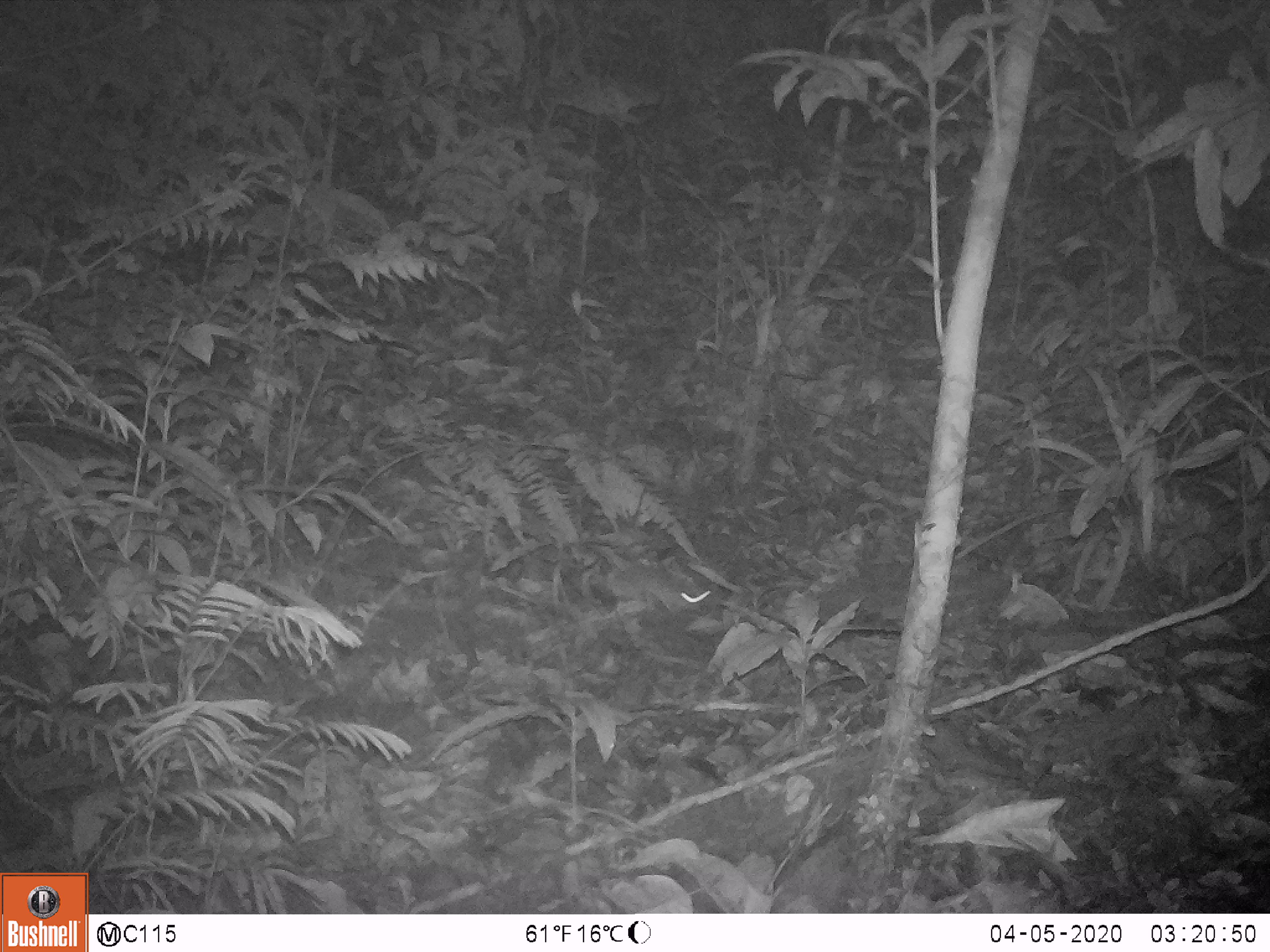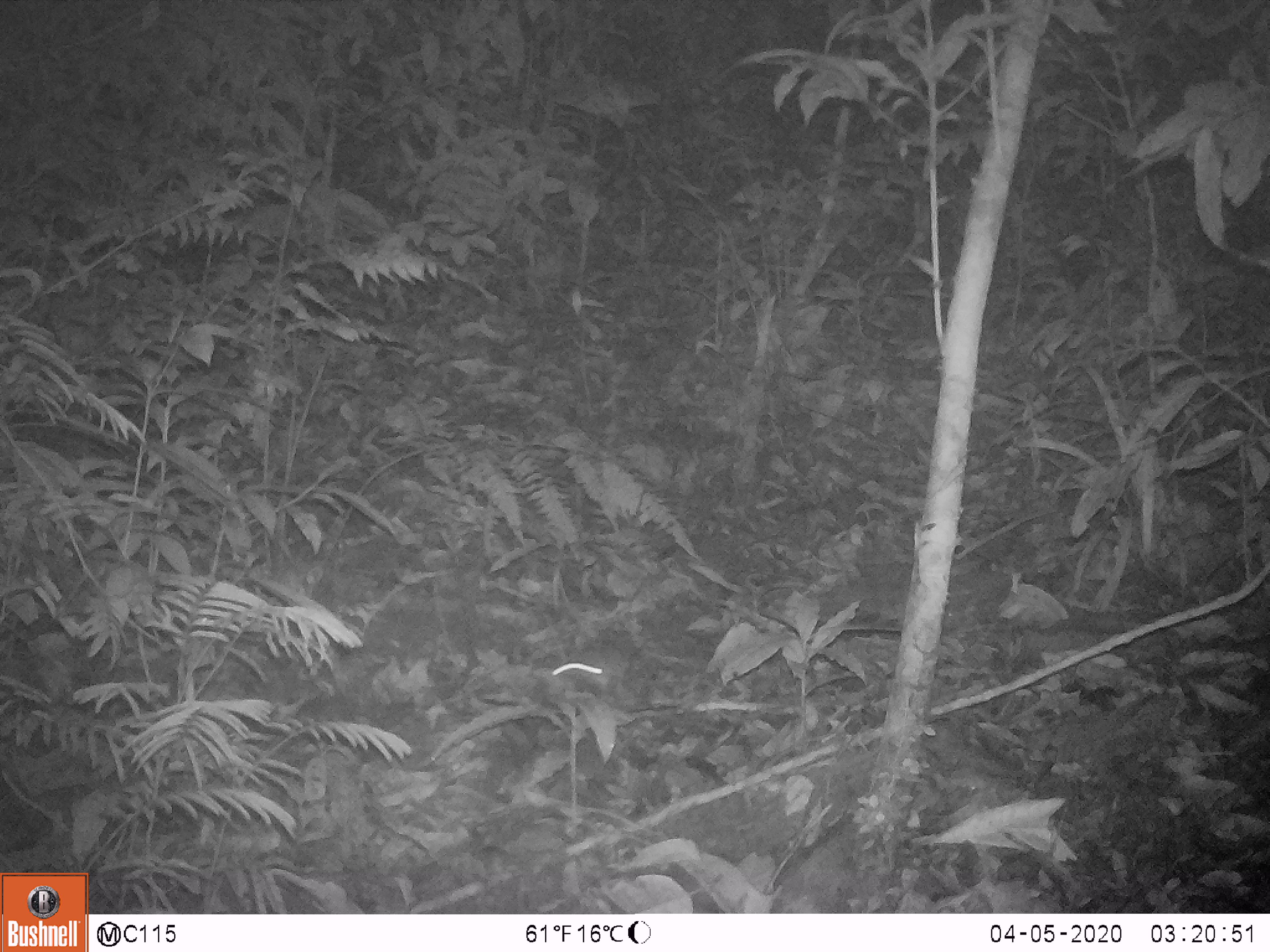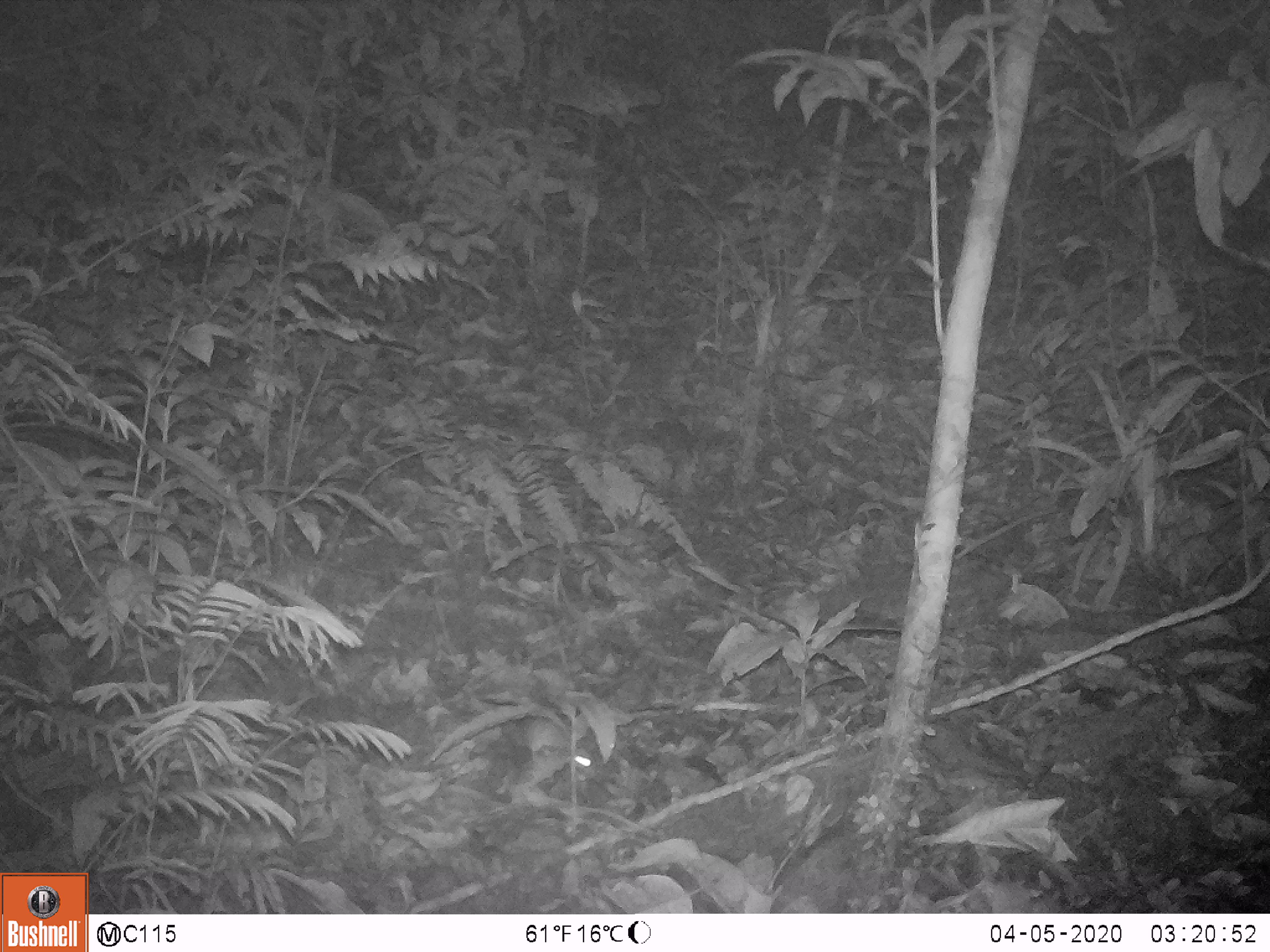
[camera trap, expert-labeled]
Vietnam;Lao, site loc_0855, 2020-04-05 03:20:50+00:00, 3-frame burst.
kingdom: Animalia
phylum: Chordata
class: Mammalia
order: Rodentia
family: Muridae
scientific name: Muridae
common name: old-world mice and rats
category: unidentified murid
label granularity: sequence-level